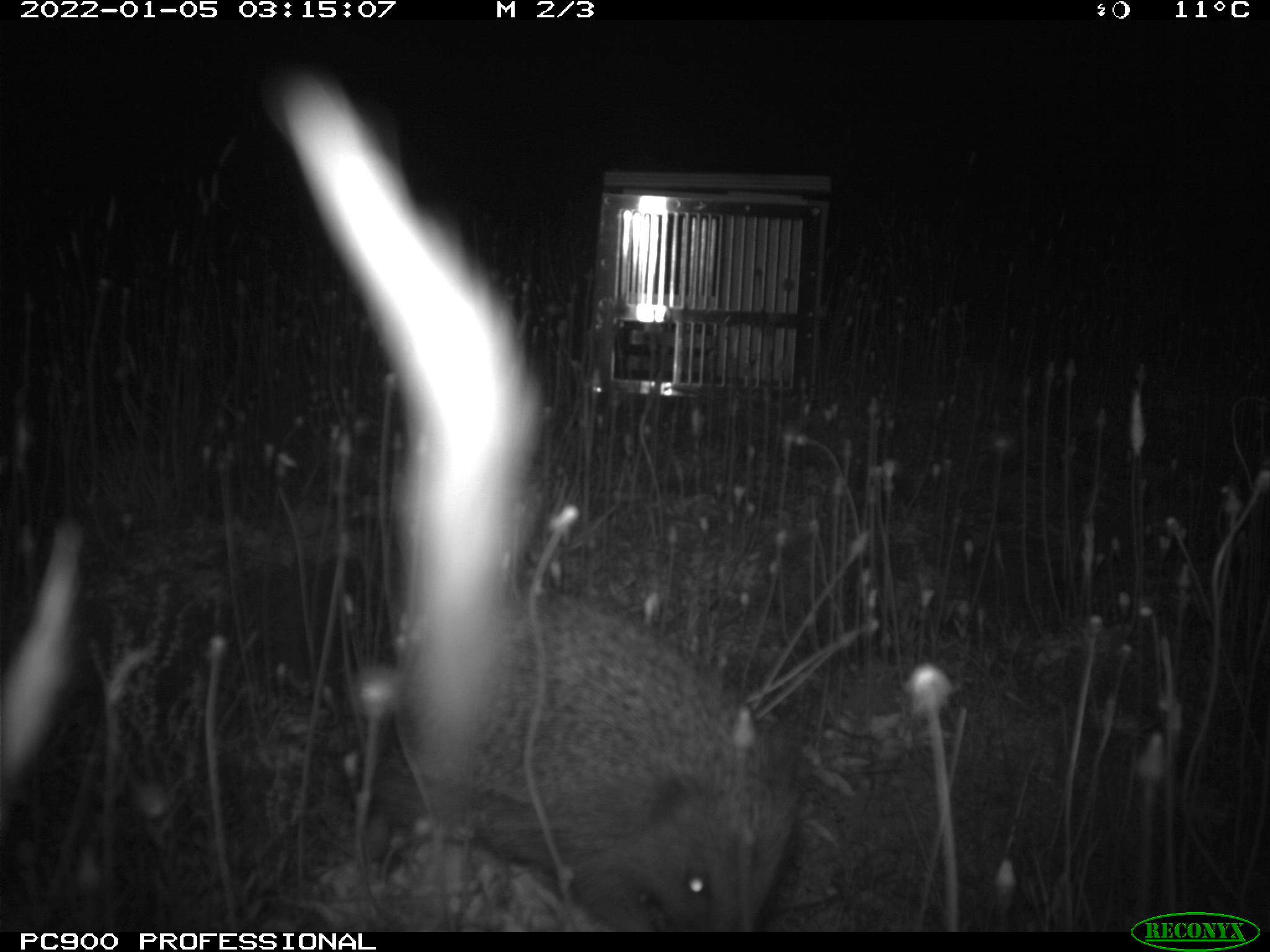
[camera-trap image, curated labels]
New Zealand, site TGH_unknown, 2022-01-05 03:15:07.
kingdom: Animalia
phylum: Chordata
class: Mammalia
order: Eulipotyphla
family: Erinaceidae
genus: Erinaceus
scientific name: Erinaceus europaeus europaeus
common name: european hedgehog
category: hedgehog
Hedgehog (european hedgehog) (Erinaceus europaeus europaeus).